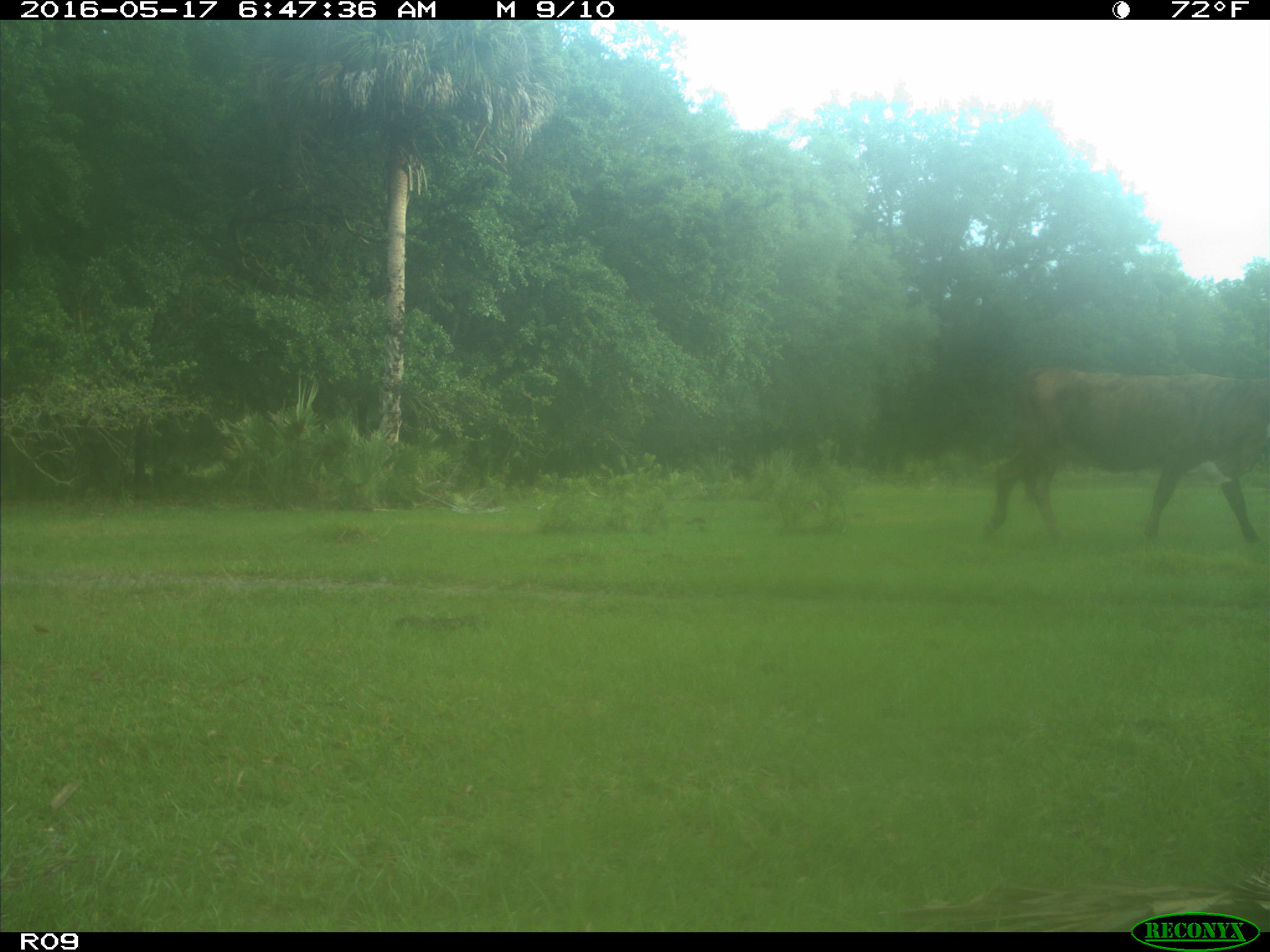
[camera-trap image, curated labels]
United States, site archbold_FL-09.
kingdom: Animalia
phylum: Chordata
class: Mammalia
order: Artiodactyla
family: Bovidae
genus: Bos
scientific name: Bos taurus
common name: domestic cow